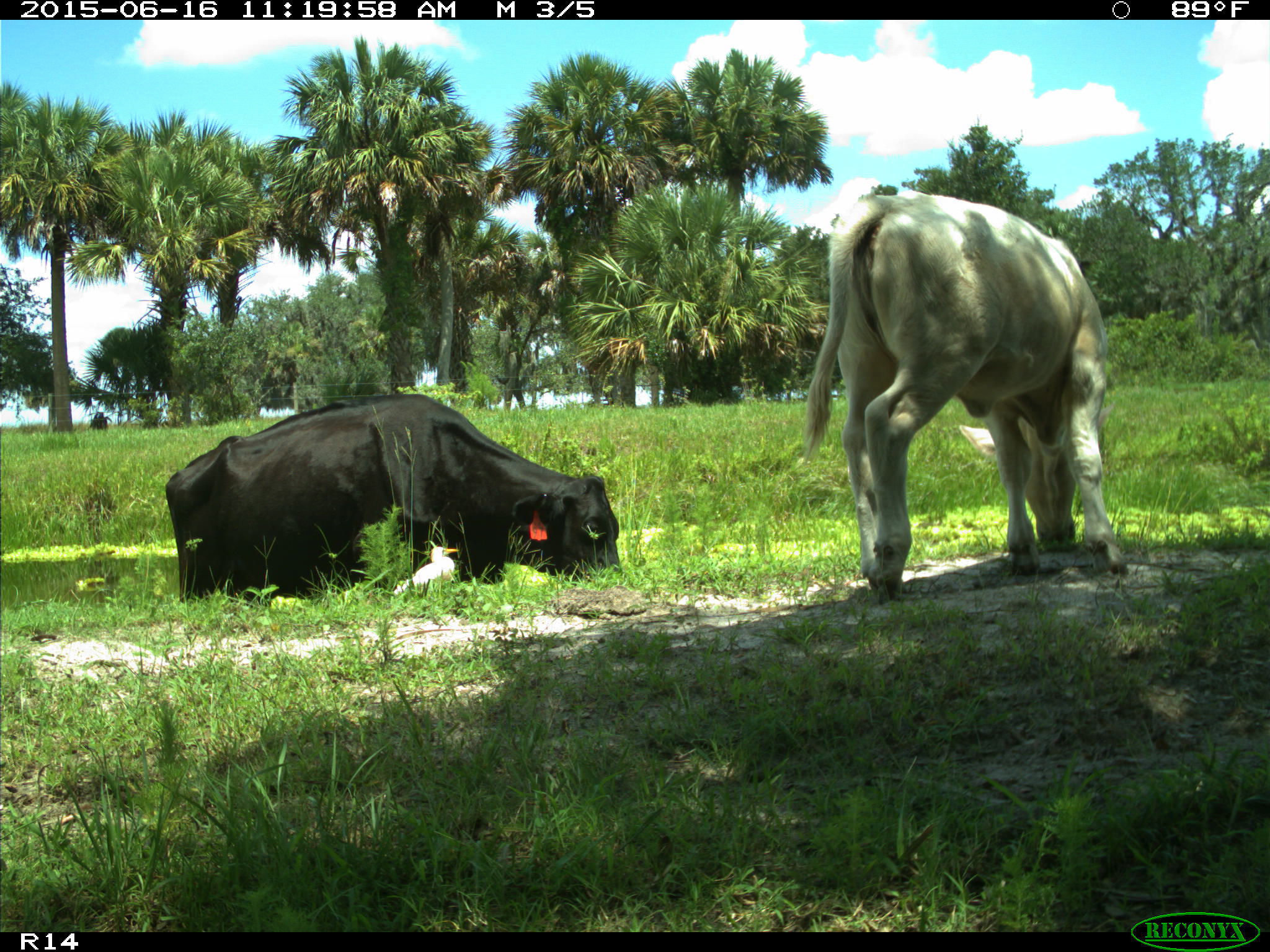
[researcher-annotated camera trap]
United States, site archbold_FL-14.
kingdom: Animalia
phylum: Chordata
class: Mammalia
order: Artiodactyla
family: Bovidae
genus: Bos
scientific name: Bos taurus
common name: domestic cow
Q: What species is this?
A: Bos taurus (domestic cow).